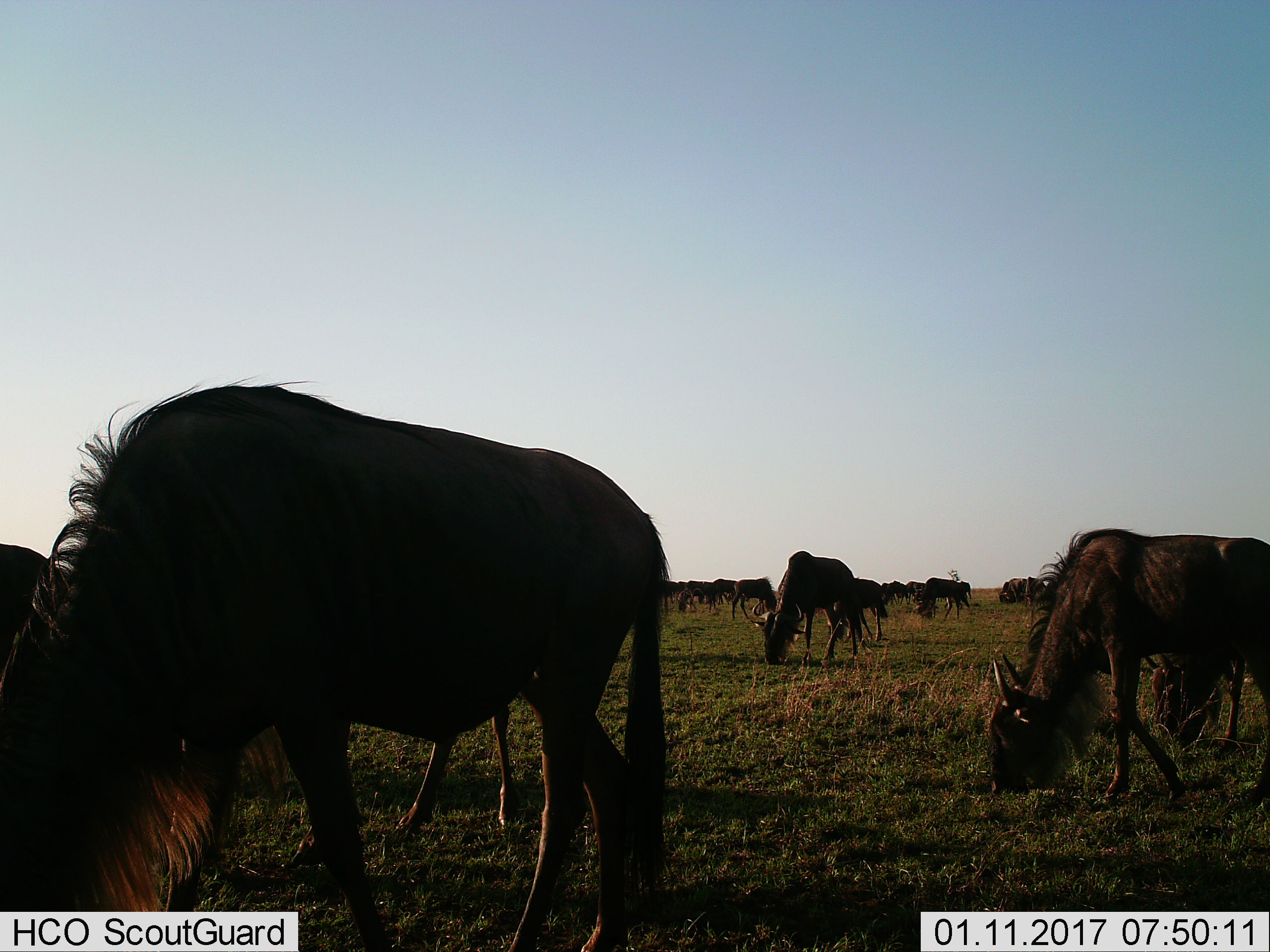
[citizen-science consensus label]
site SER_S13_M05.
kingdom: Animalia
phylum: Chordata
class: Mammalia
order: Artiodactyla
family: Bovidae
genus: Connochaetes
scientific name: Connochaetes taurinus taurinus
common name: blue wildebeest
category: wildebeestblue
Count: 11-50.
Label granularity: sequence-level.